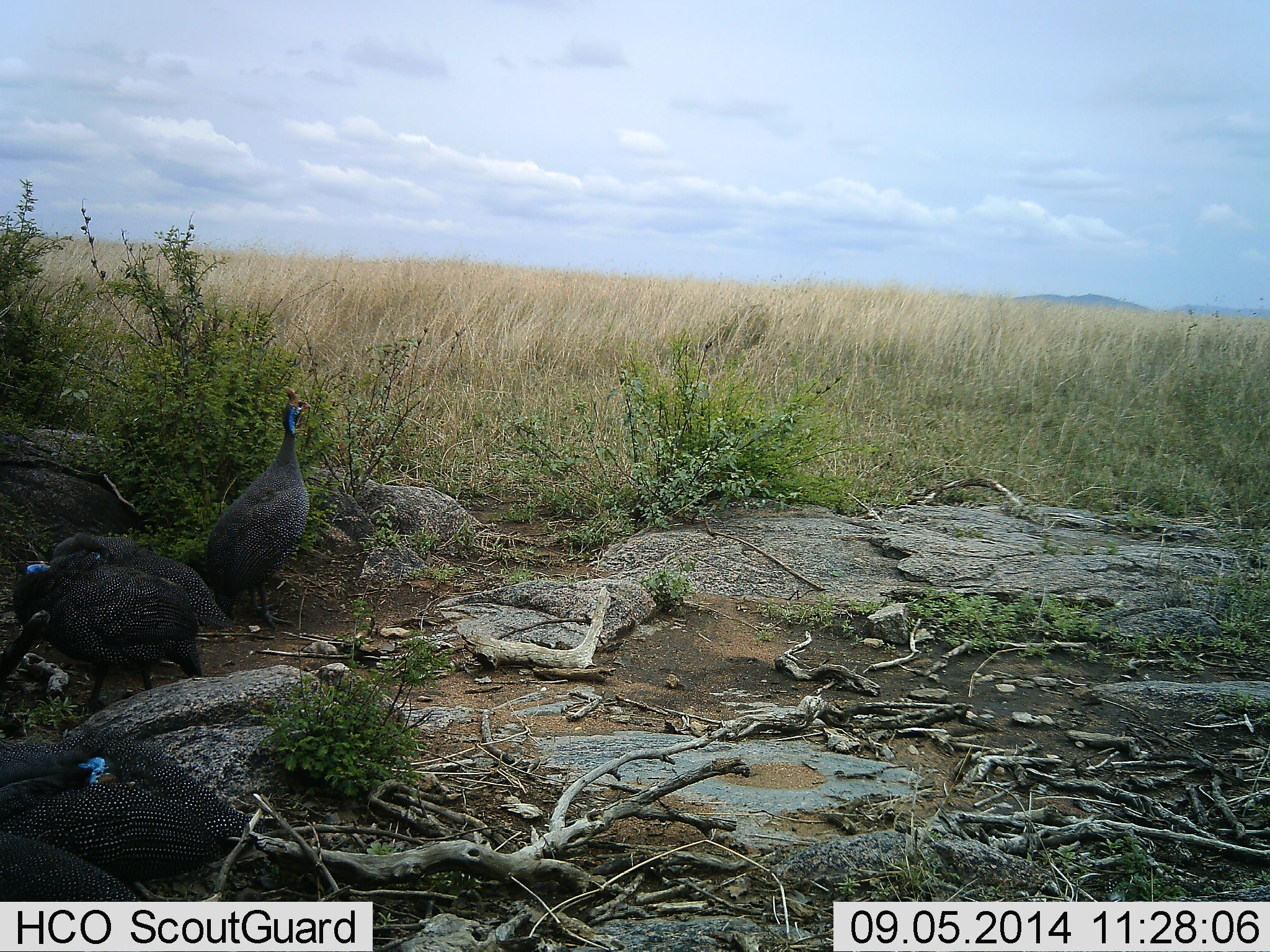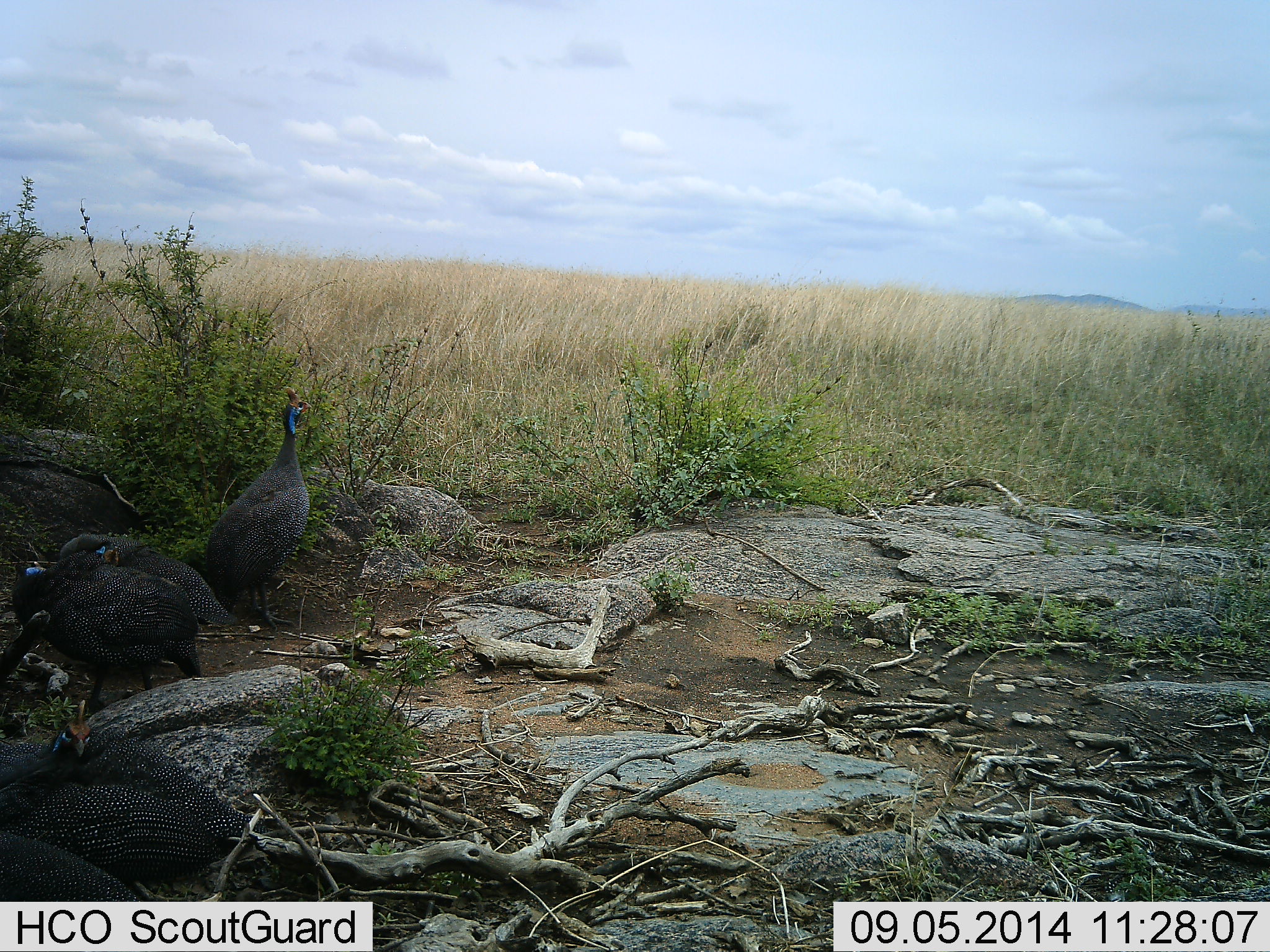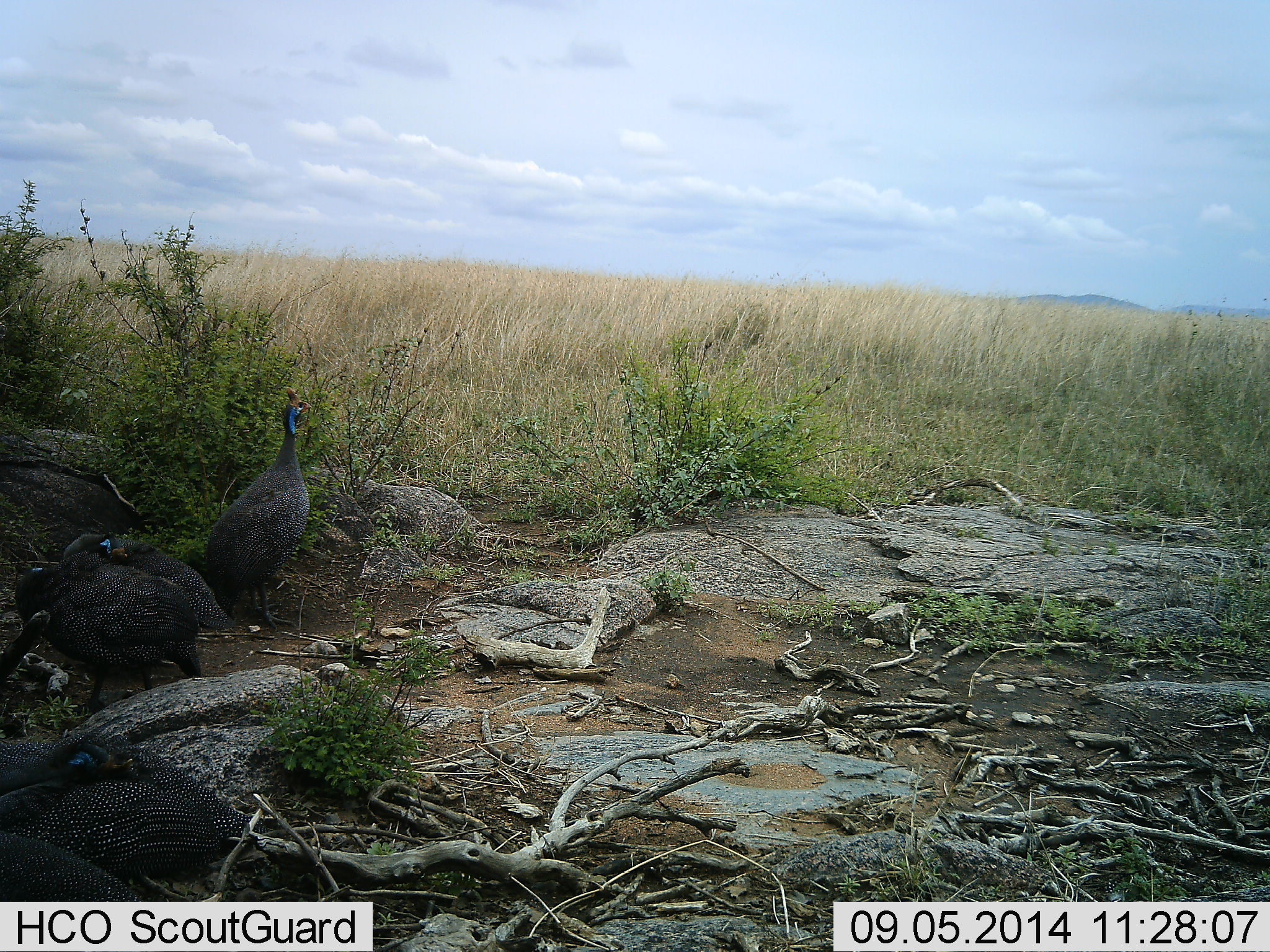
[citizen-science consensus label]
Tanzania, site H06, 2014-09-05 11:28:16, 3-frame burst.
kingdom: Animalia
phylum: Chordata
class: Aves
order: Galliformes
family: Numididae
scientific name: Numididae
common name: guinea fowl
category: guineafowl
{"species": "guineafowl (guinea fowl) (Numididae)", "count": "5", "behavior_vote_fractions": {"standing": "70%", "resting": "40%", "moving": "10%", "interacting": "0%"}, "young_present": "0%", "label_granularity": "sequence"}